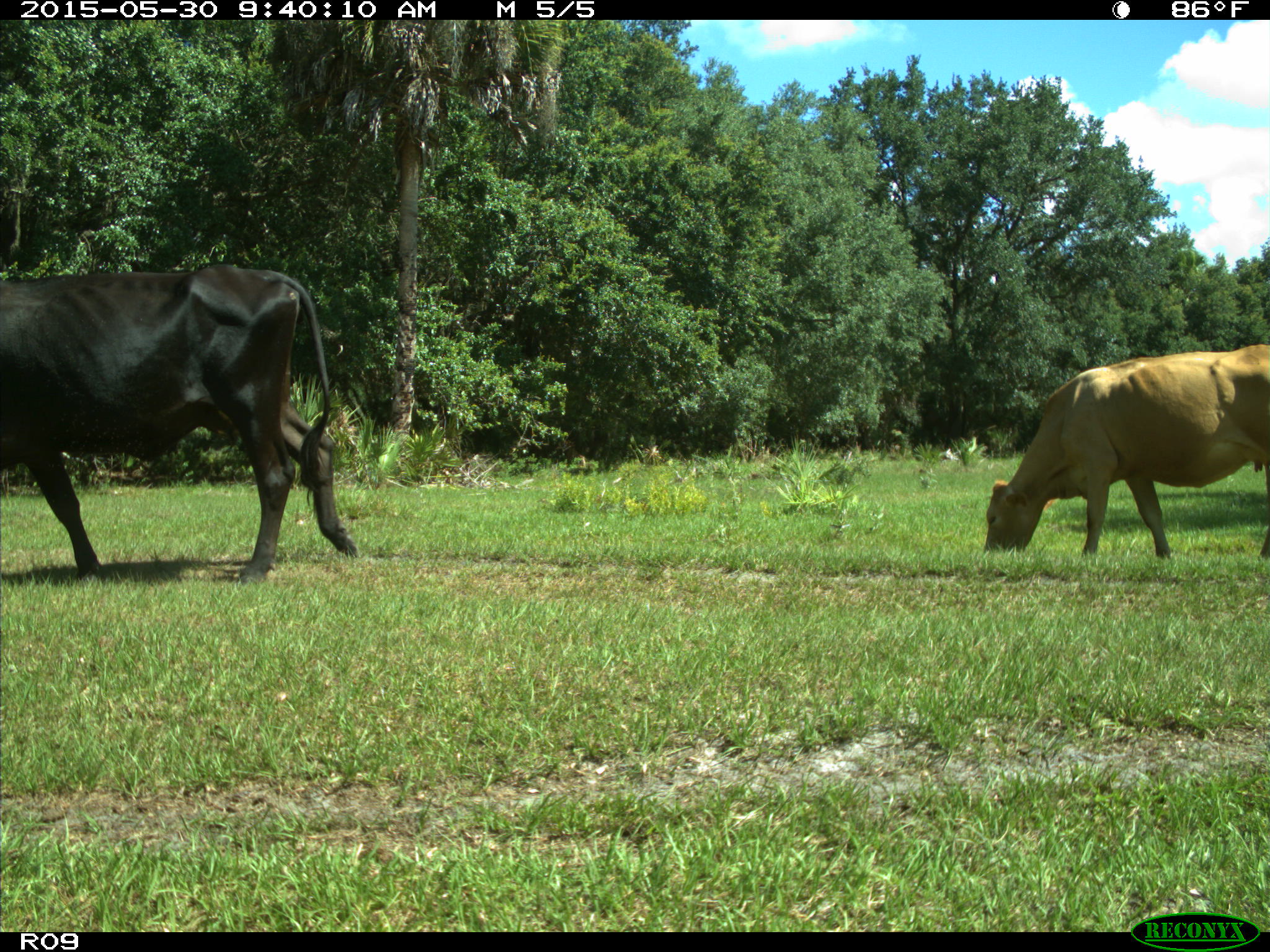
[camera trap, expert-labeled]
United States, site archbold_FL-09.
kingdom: Animalia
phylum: Chordata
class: Mammalia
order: Artiodactyla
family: Bovidae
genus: Bos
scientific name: Bos taurus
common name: domestic cow